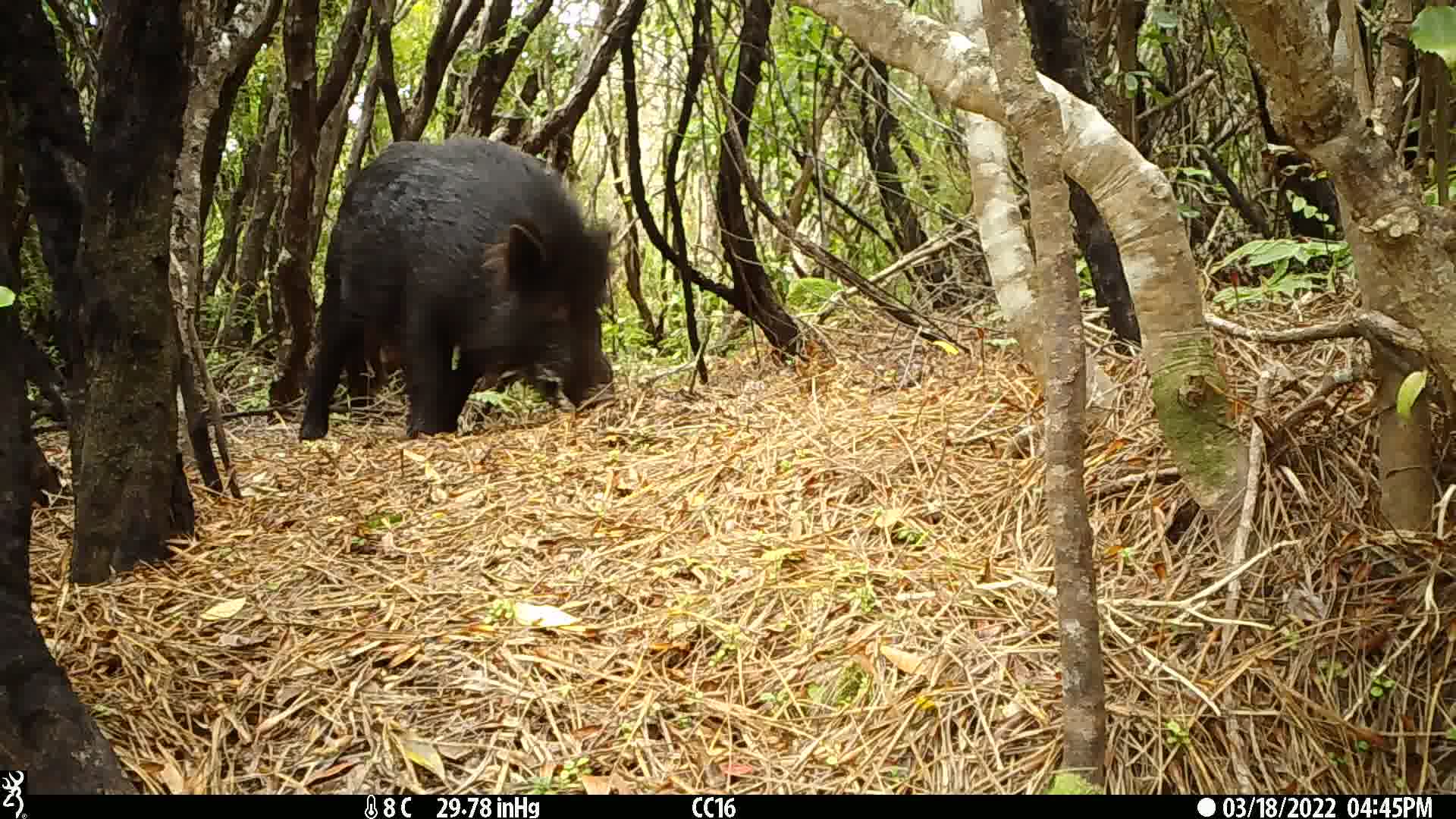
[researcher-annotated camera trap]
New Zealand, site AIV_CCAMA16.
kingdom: Animalia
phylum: Chordata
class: Mammalia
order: Artiodactyla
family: Suidae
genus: Sus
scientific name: Sus scrofa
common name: pig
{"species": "pig (Sus scrofa)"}